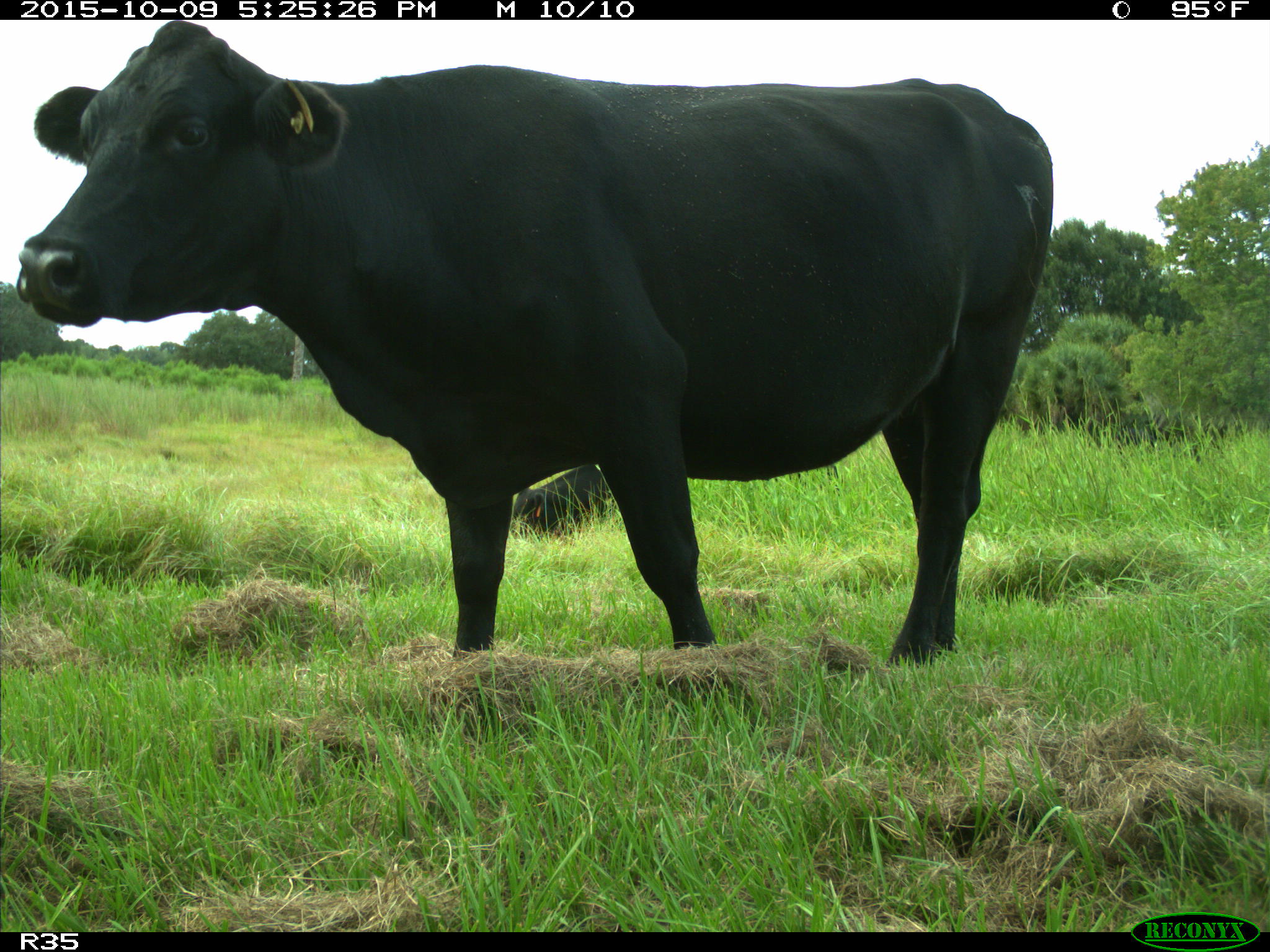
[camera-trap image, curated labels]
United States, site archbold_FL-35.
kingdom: Animalia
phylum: Chordata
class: Mammalia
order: Artiodactyla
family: Bovidae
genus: Bos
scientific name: Bos taurus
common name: domestic cow